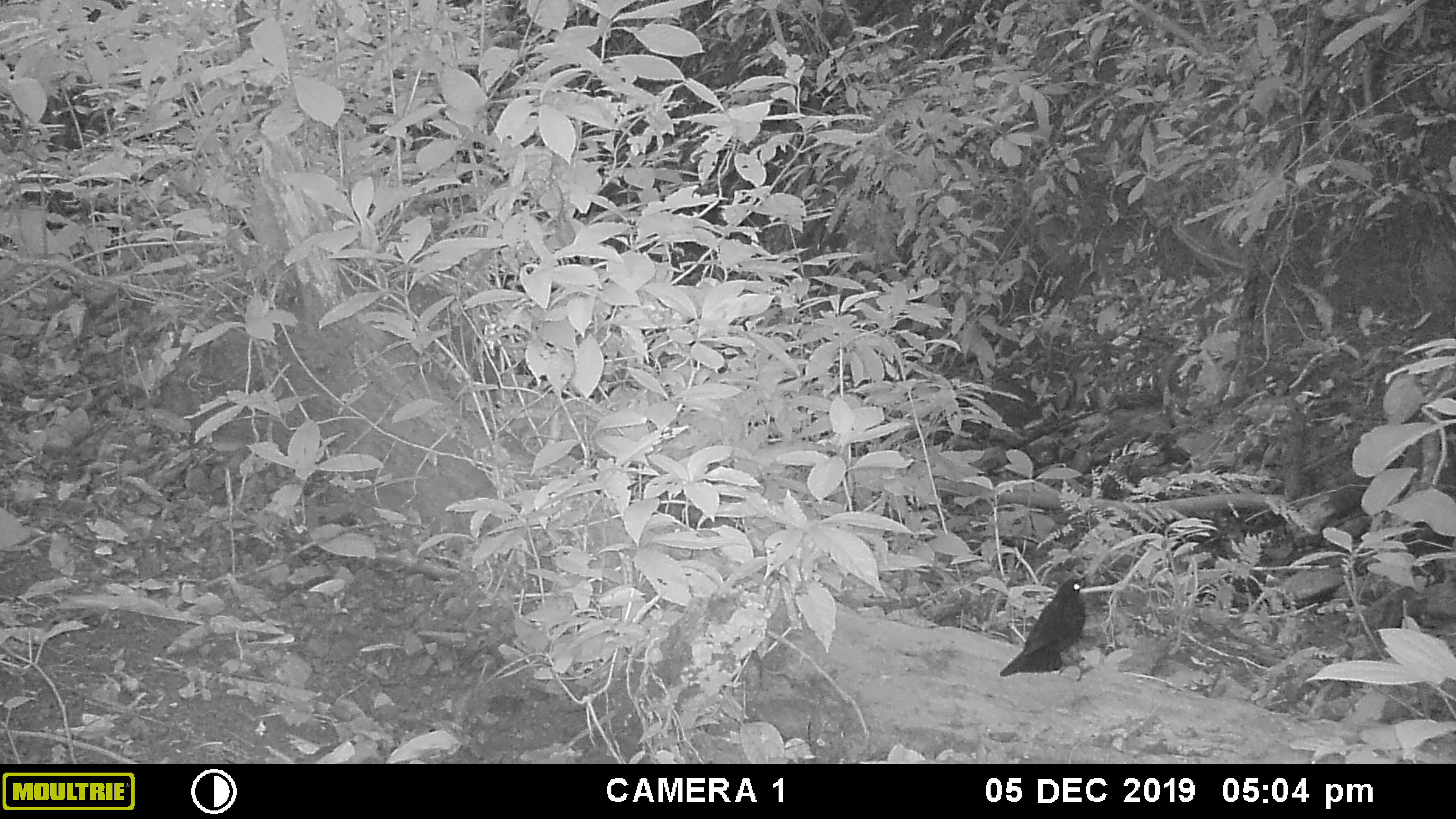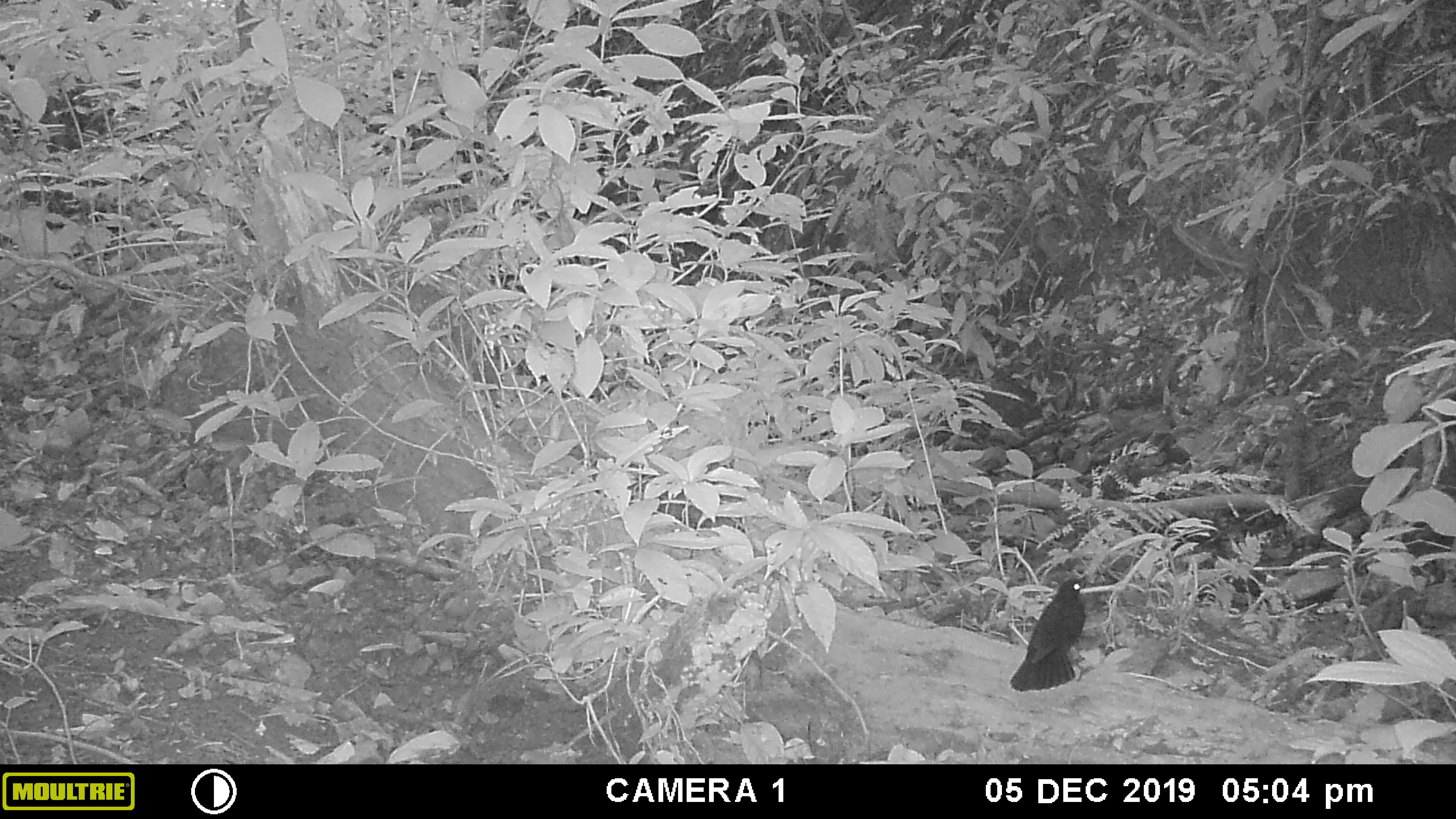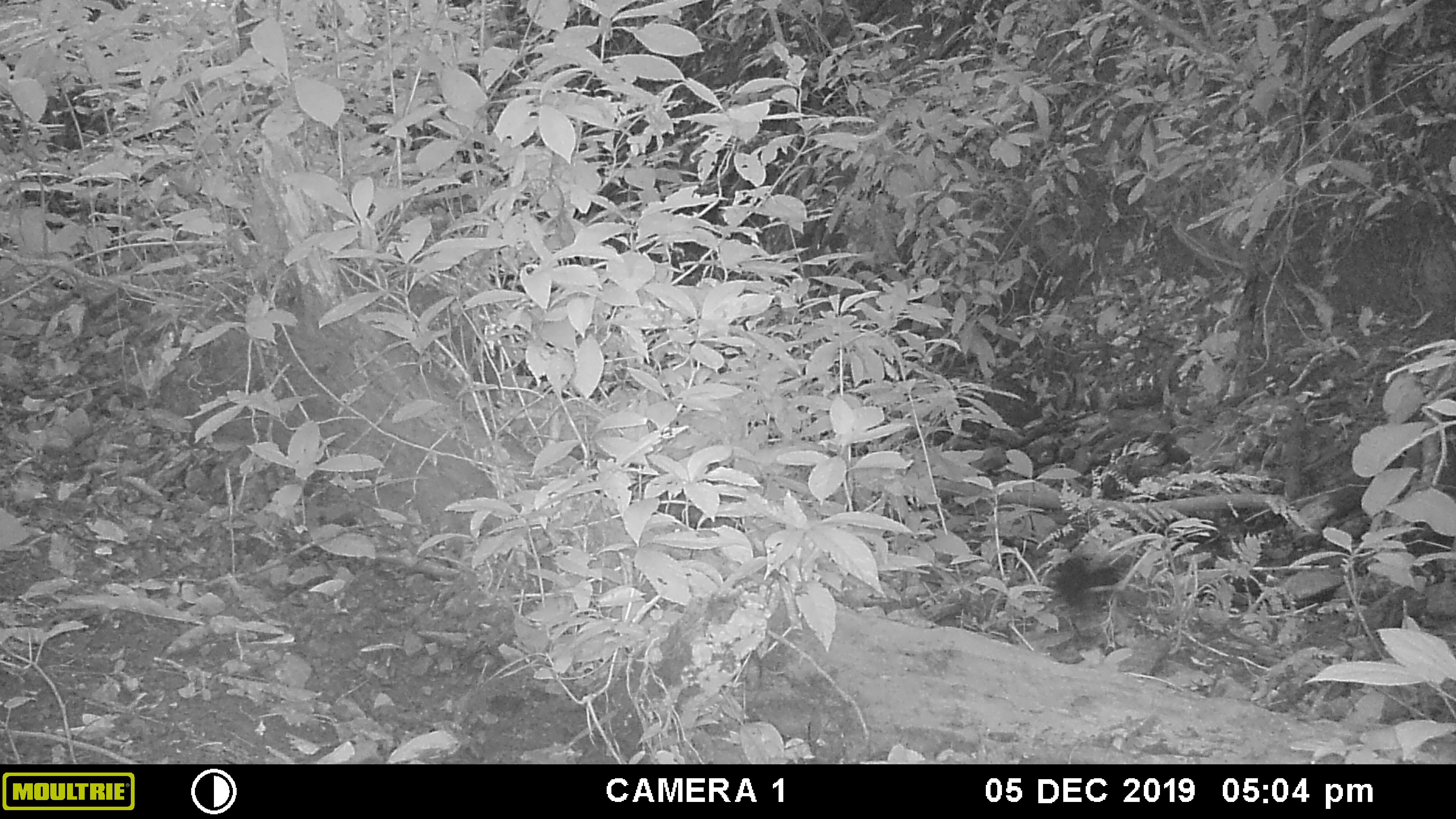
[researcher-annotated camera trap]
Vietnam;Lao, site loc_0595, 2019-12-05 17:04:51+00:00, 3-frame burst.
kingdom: Animalia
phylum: Chordata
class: Aves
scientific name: Aves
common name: bird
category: unidentified bird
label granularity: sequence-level